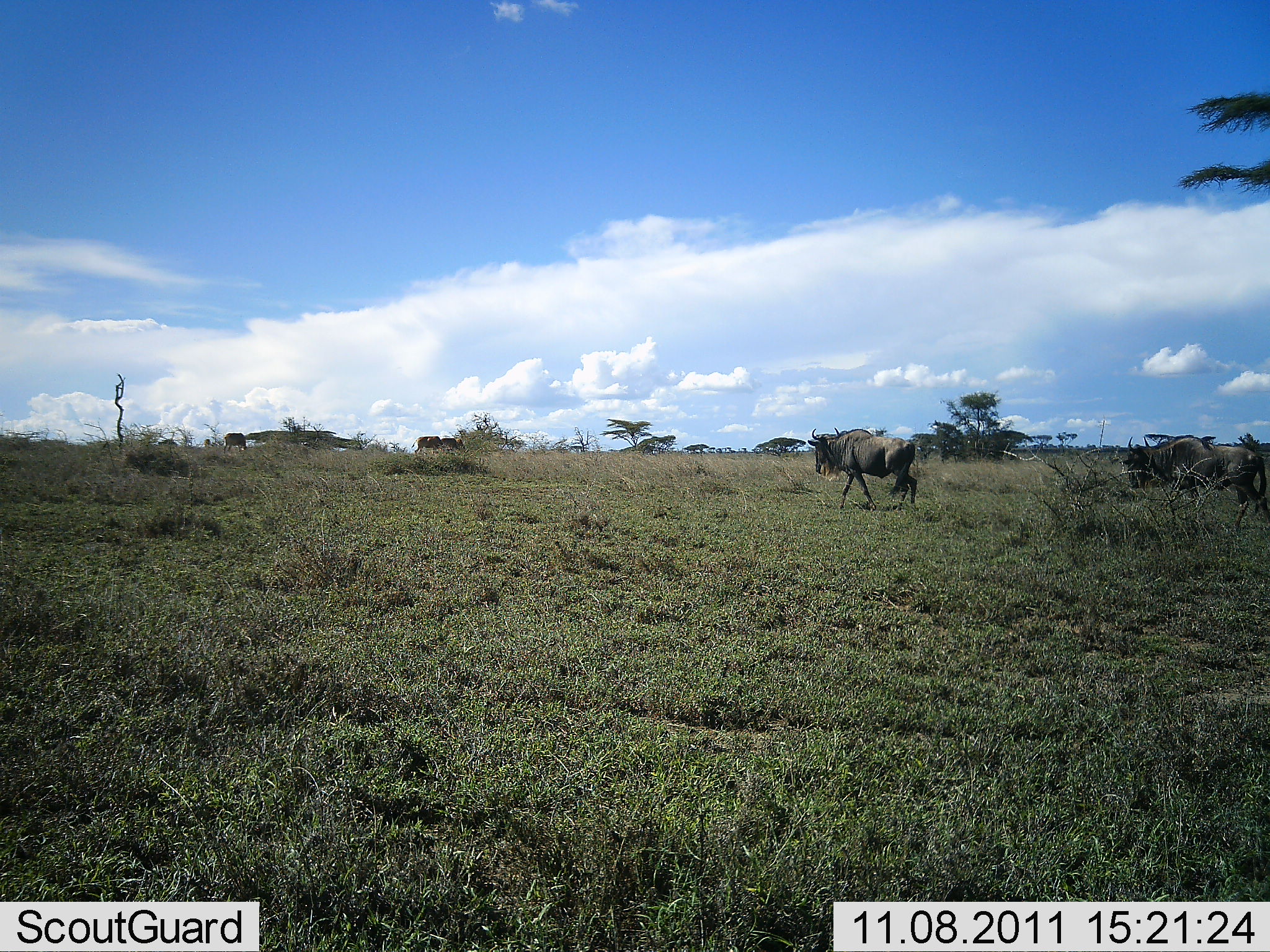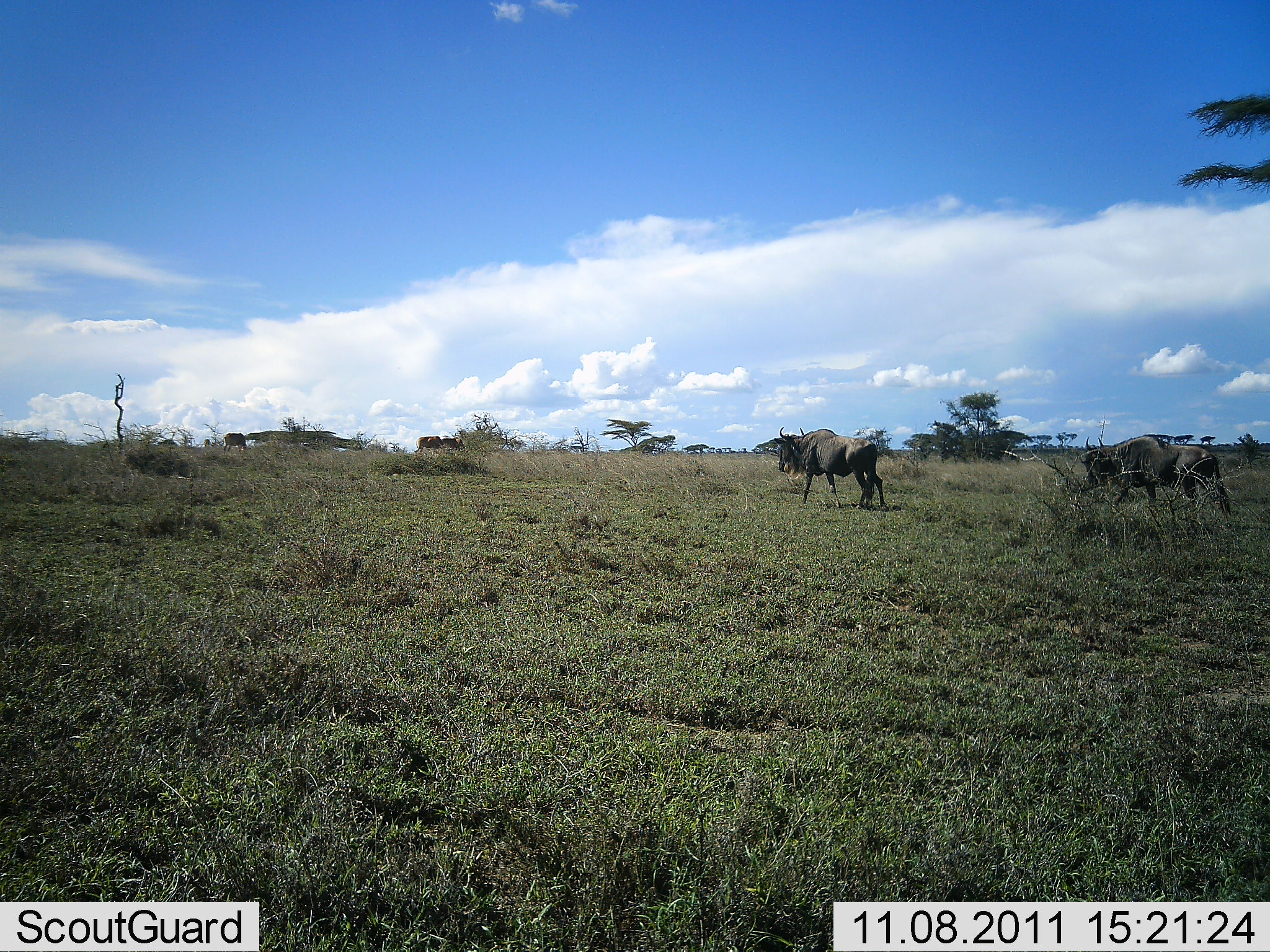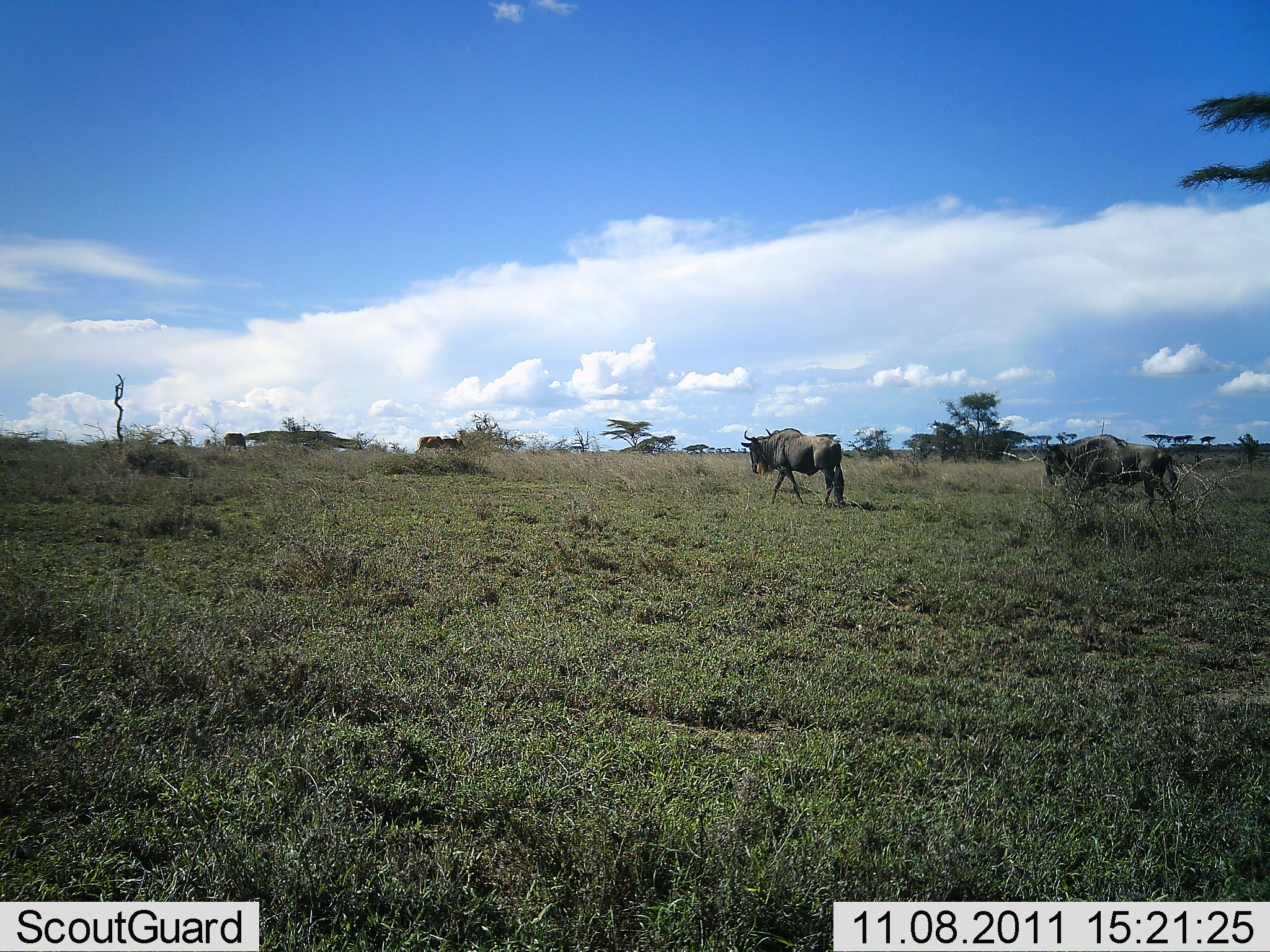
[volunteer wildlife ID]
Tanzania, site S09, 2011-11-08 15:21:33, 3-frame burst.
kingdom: Animalia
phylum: Chordata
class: Mammalia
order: Artiodactyla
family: Bovidae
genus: Connochaetes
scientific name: Connochaetes taurinus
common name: blue wildebeest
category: wildebeest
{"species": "wildebeest (blue wildebeest) (Connochaetes taurinus)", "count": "2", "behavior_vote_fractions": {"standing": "20%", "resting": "0%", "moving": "100%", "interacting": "0%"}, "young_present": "0%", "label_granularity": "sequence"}